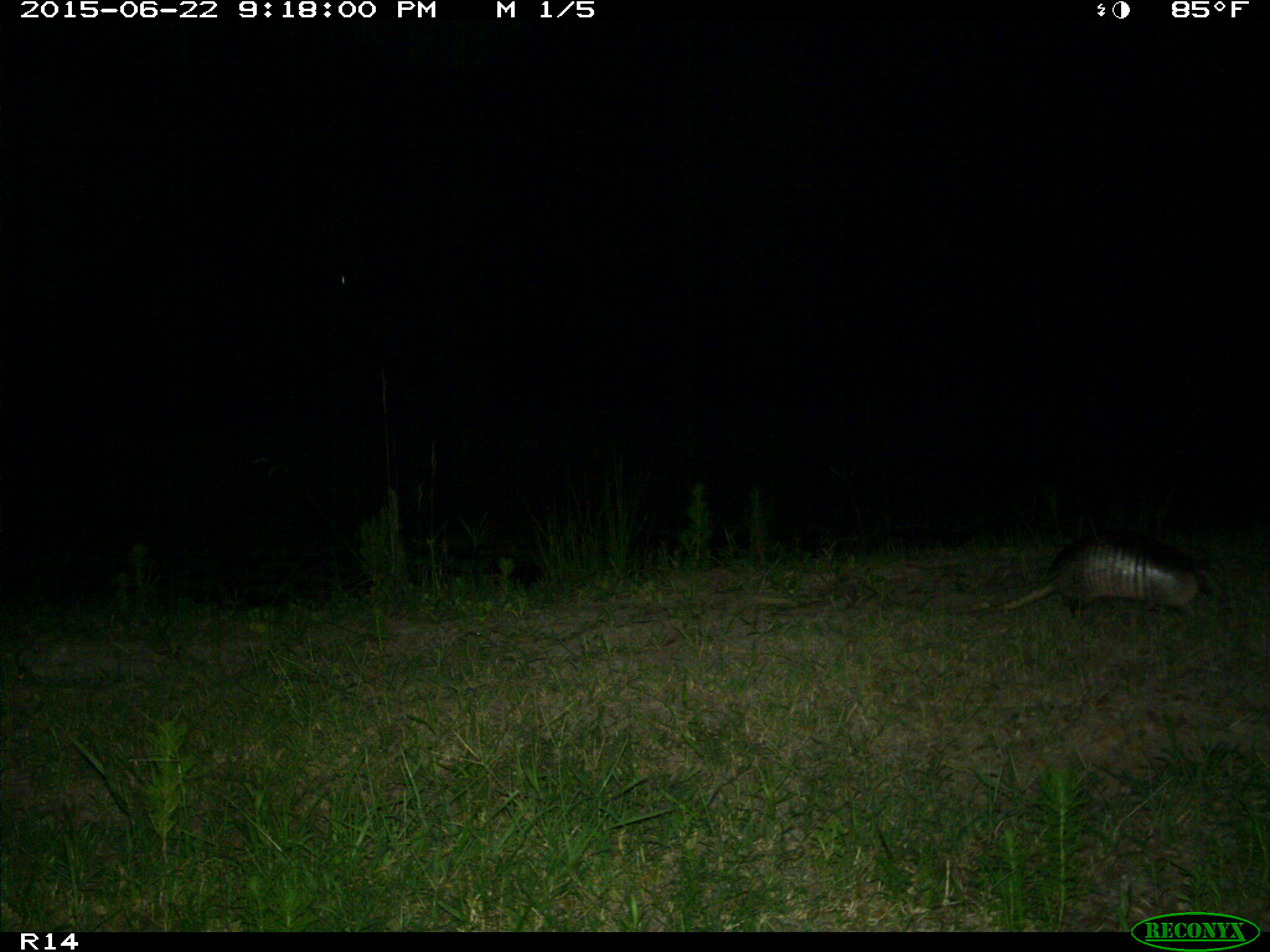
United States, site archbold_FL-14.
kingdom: Animalia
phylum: Chordata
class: Mammalia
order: Cingulata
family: Dasypodidae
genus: Dasypus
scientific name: Dasypus novemcinctus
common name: nine-banded armadillo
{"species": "Dasypus novemcinctus (nine-banded armadillo)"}